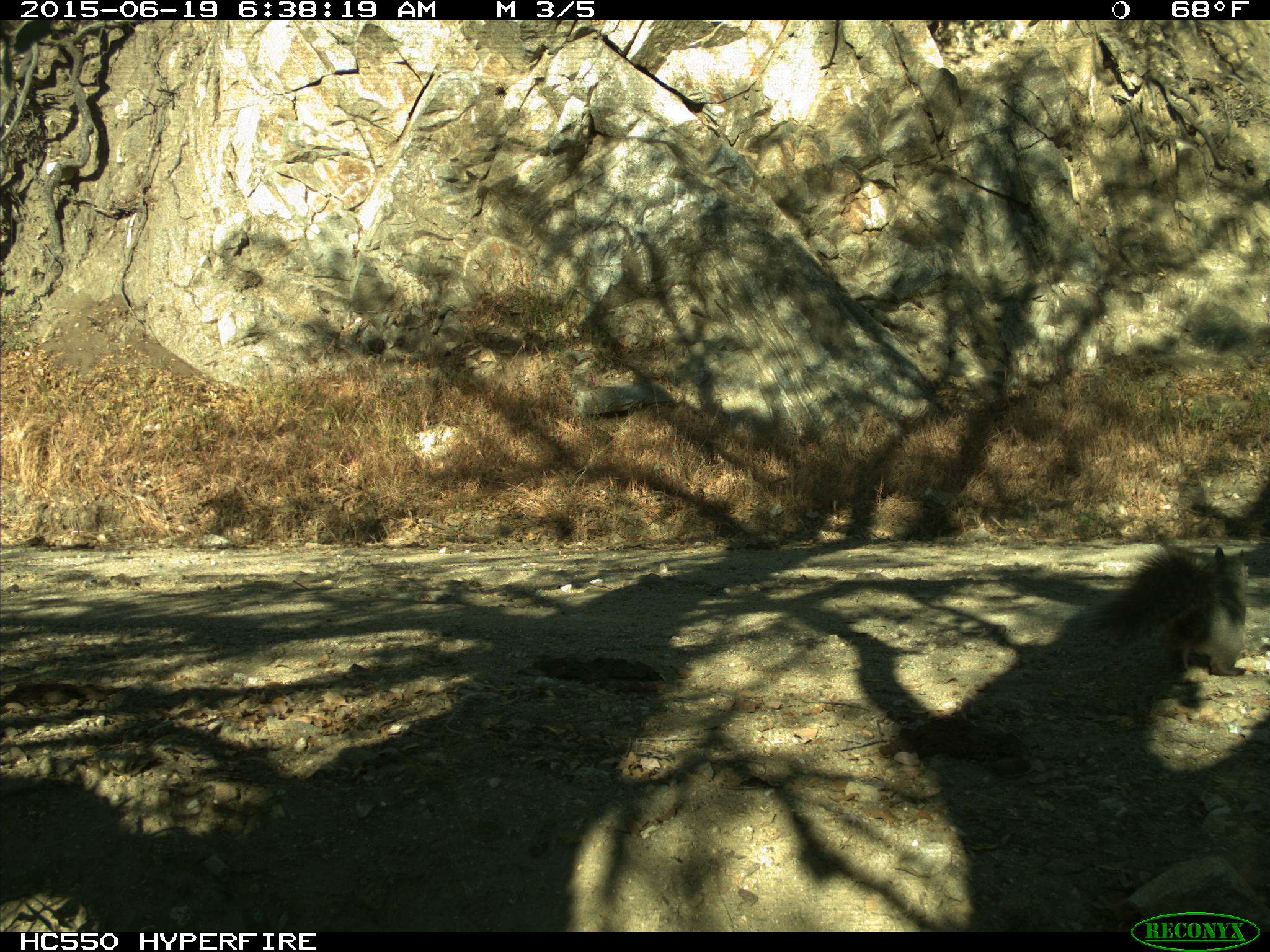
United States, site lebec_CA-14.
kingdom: Animalia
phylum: Chordata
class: Mammalia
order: Rodentia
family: Sciuridae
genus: Sciurus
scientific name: Sciurus carolinensis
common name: eastern gray squirrel